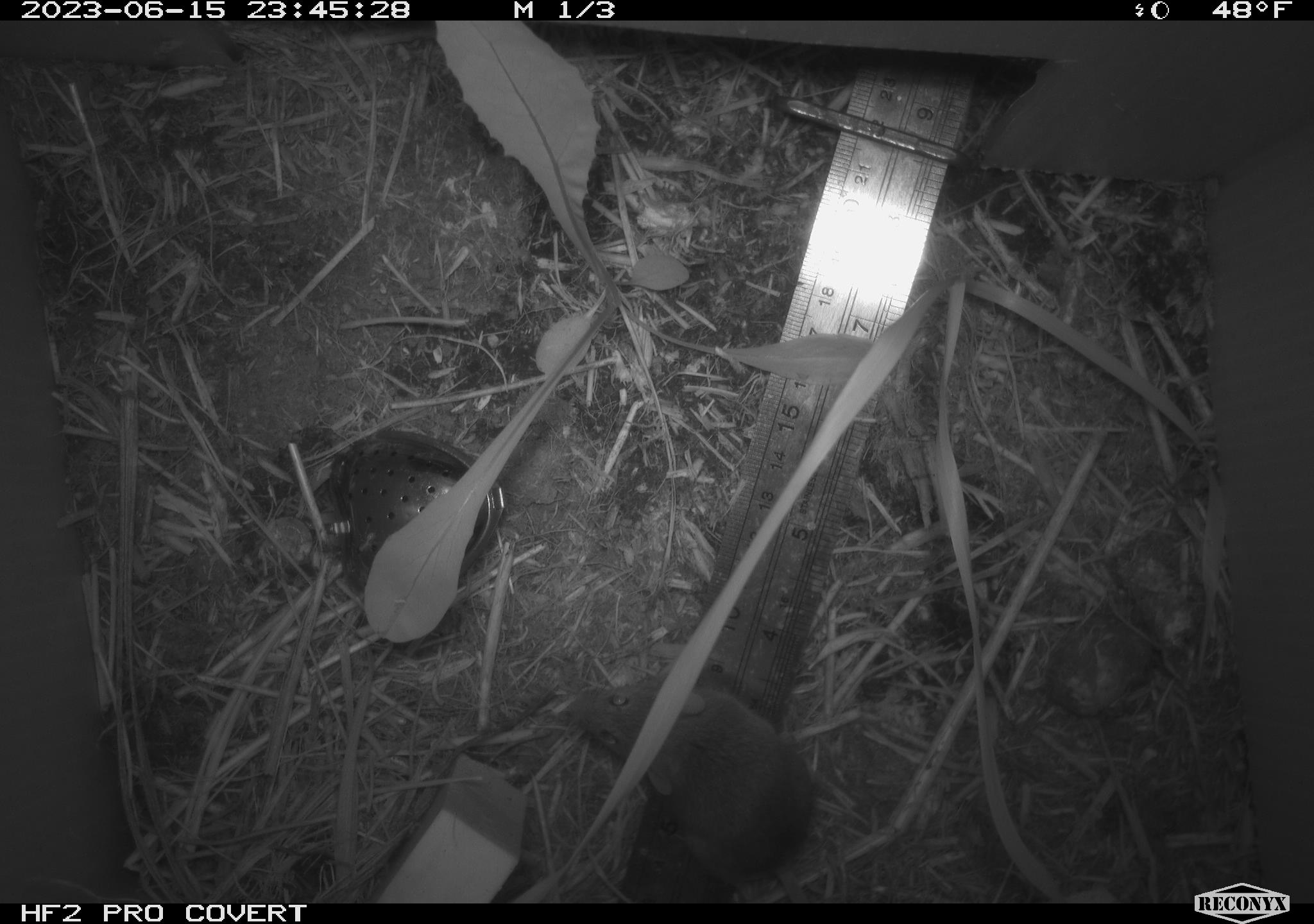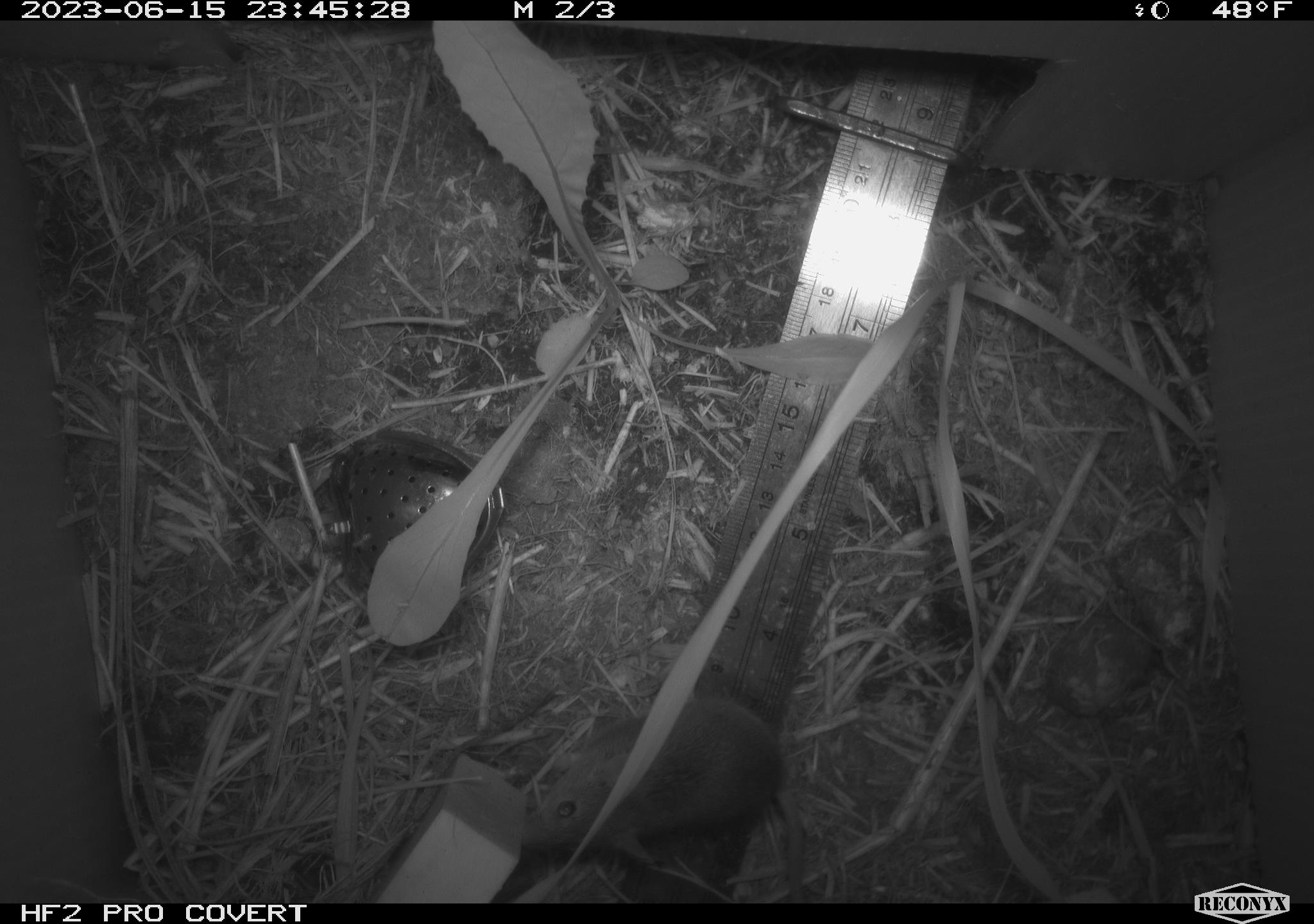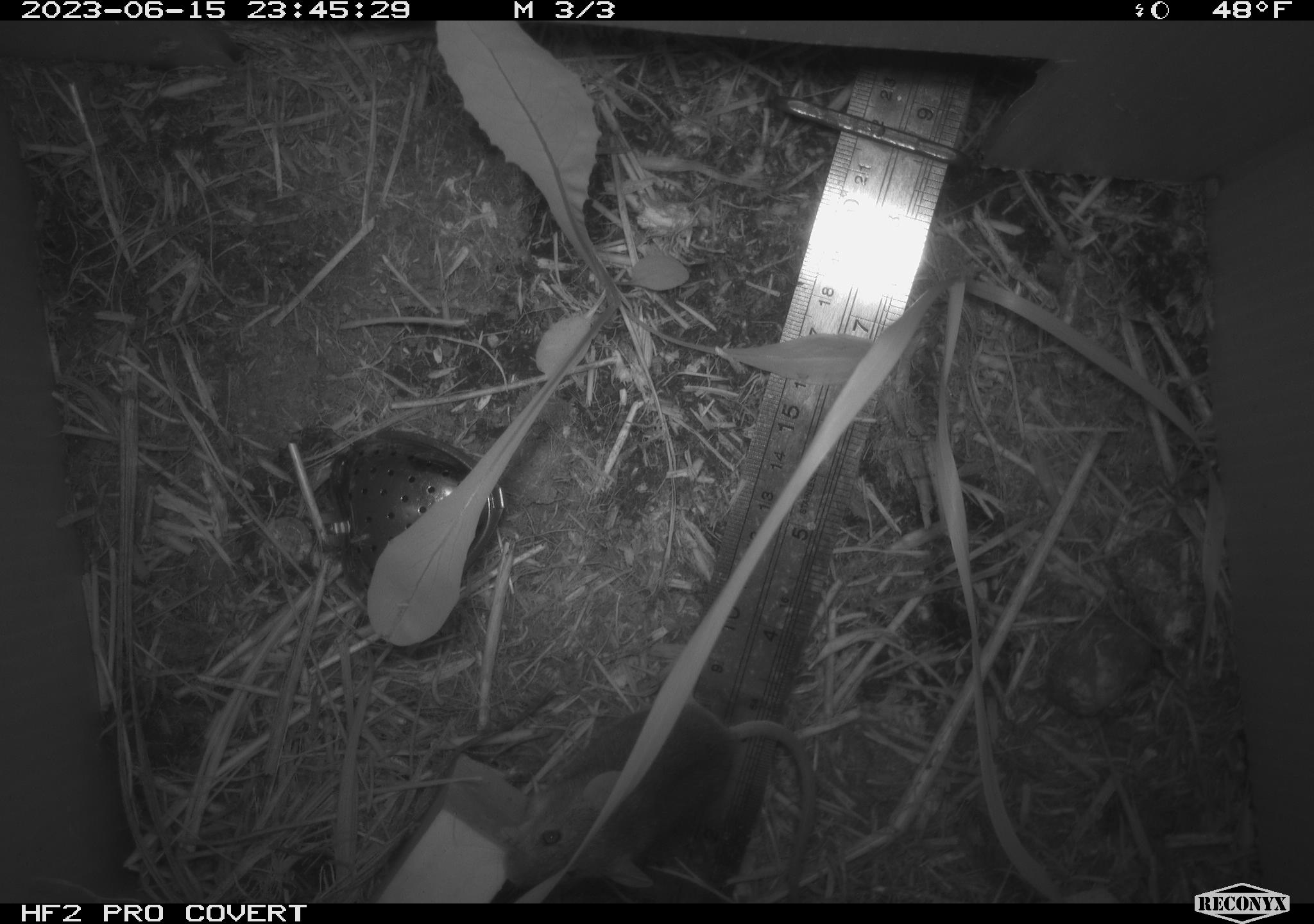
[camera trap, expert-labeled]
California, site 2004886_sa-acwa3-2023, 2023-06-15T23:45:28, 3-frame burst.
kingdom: Animalia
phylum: Chordata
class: Mammalia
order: Rodentia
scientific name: Rodentia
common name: mouse species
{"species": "mouse species (Rodentia)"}